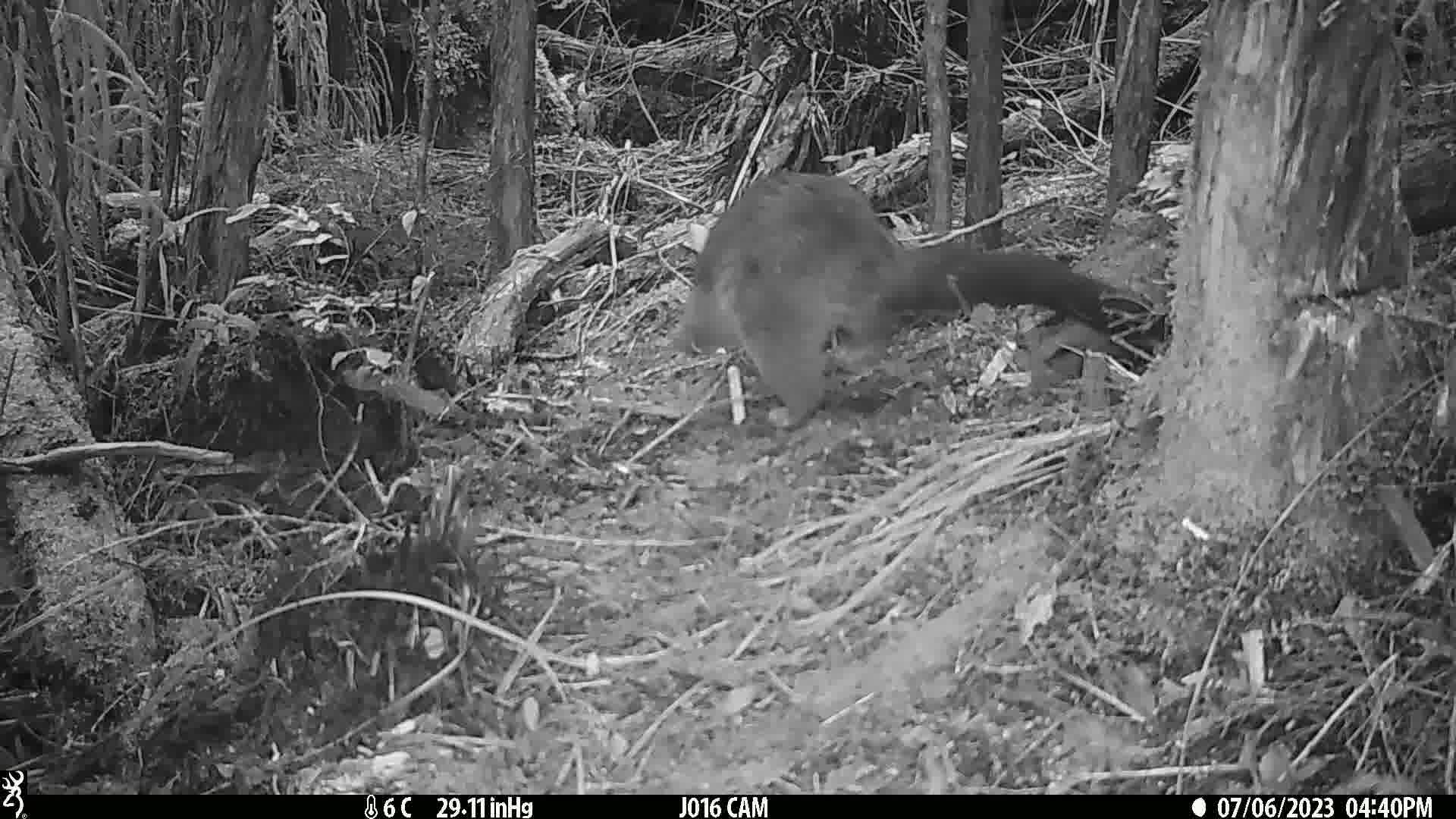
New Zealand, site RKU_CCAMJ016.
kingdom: Animalia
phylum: Chordata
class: Mammalia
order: Diprotodontia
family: Phalangeridae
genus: Trichosurus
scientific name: Trichosurus vulpecula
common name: common brushtail possum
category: possum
Possum (common brushtail possum) (Trichosurus vulpecula).